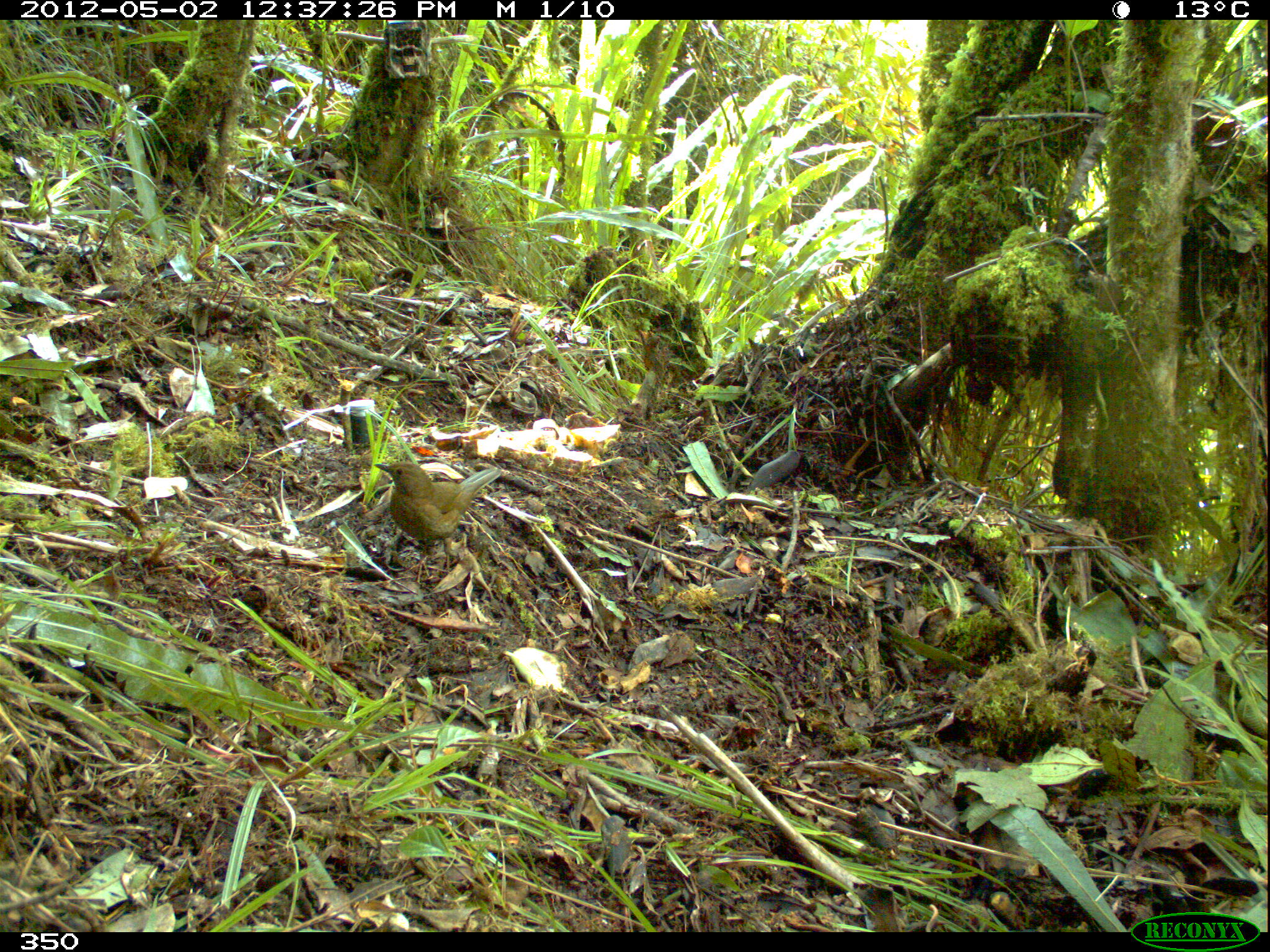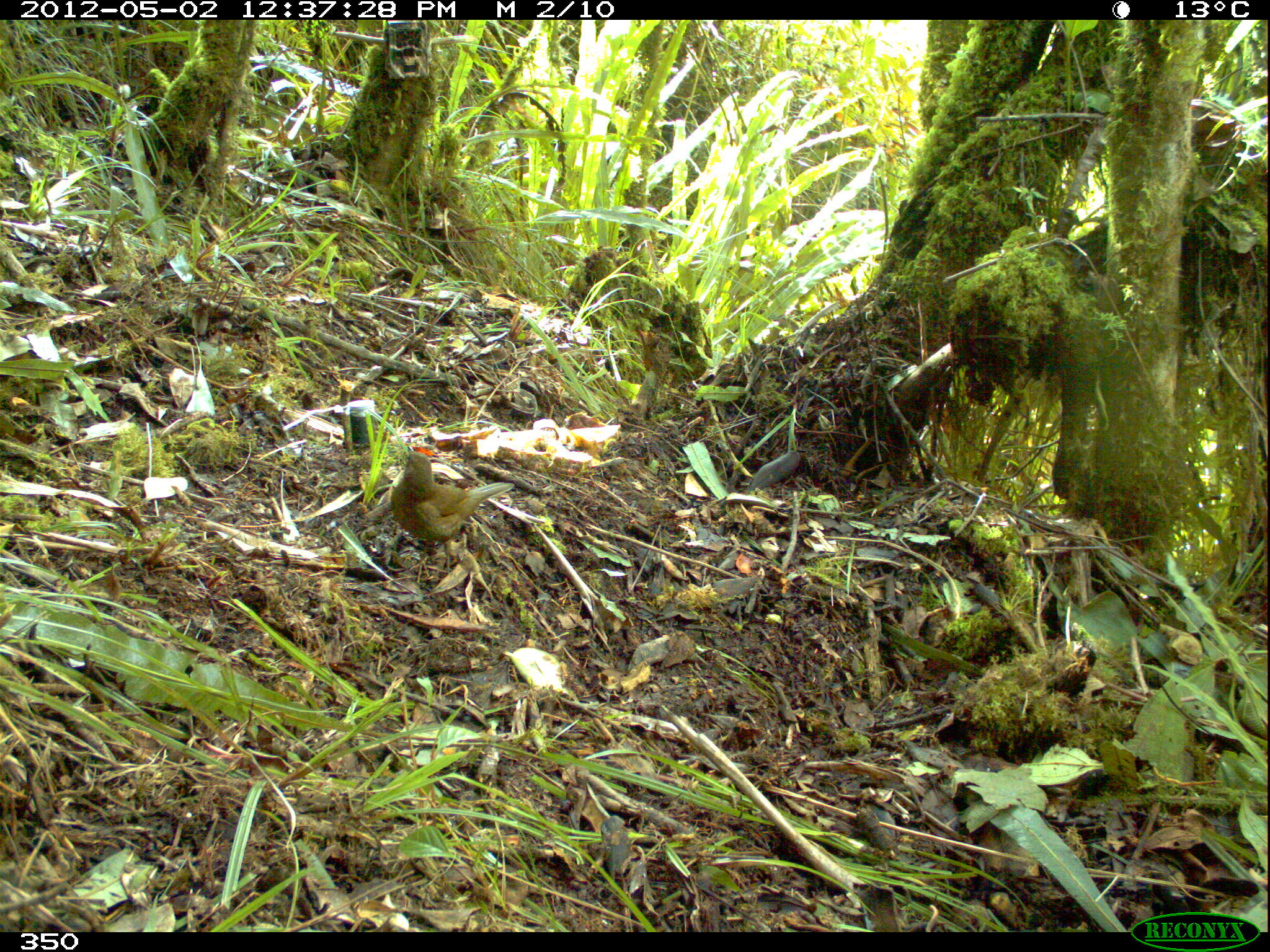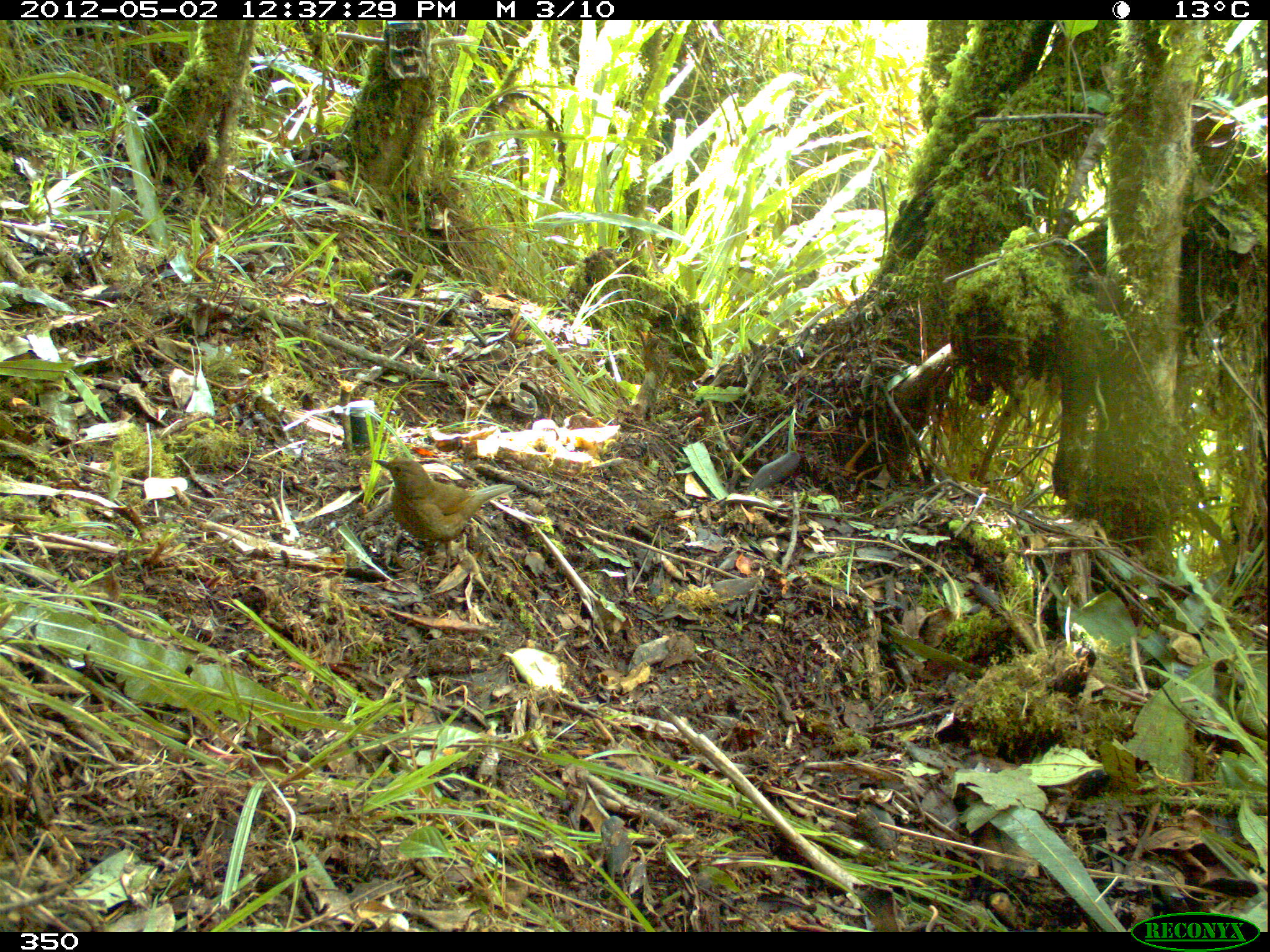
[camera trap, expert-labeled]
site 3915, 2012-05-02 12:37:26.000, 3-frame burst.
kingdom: Animalia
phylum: Chordata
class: Aves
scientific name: Aves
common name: bird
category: unknown bird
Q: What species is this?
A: Unknown bird (bird) (Aves).